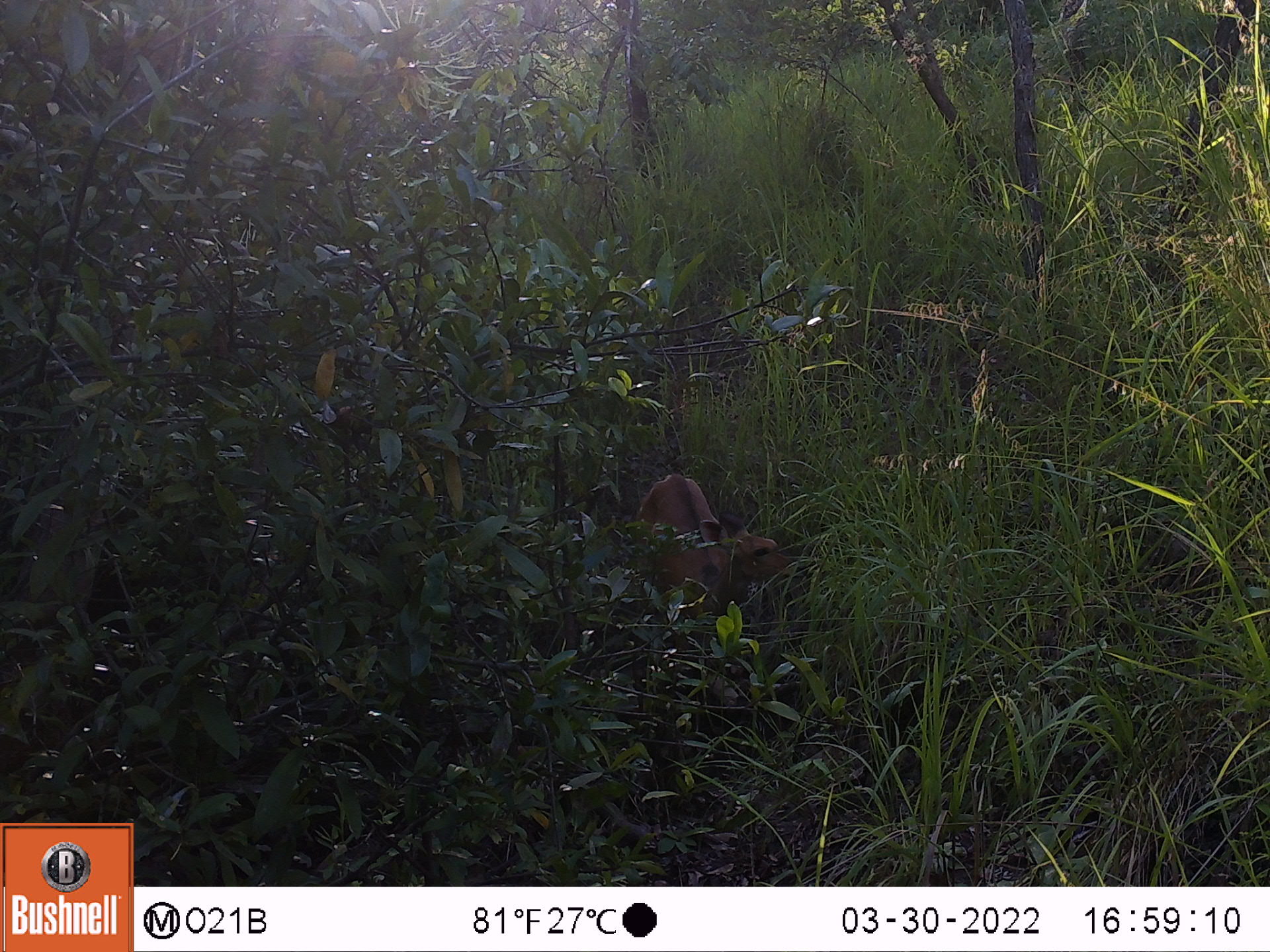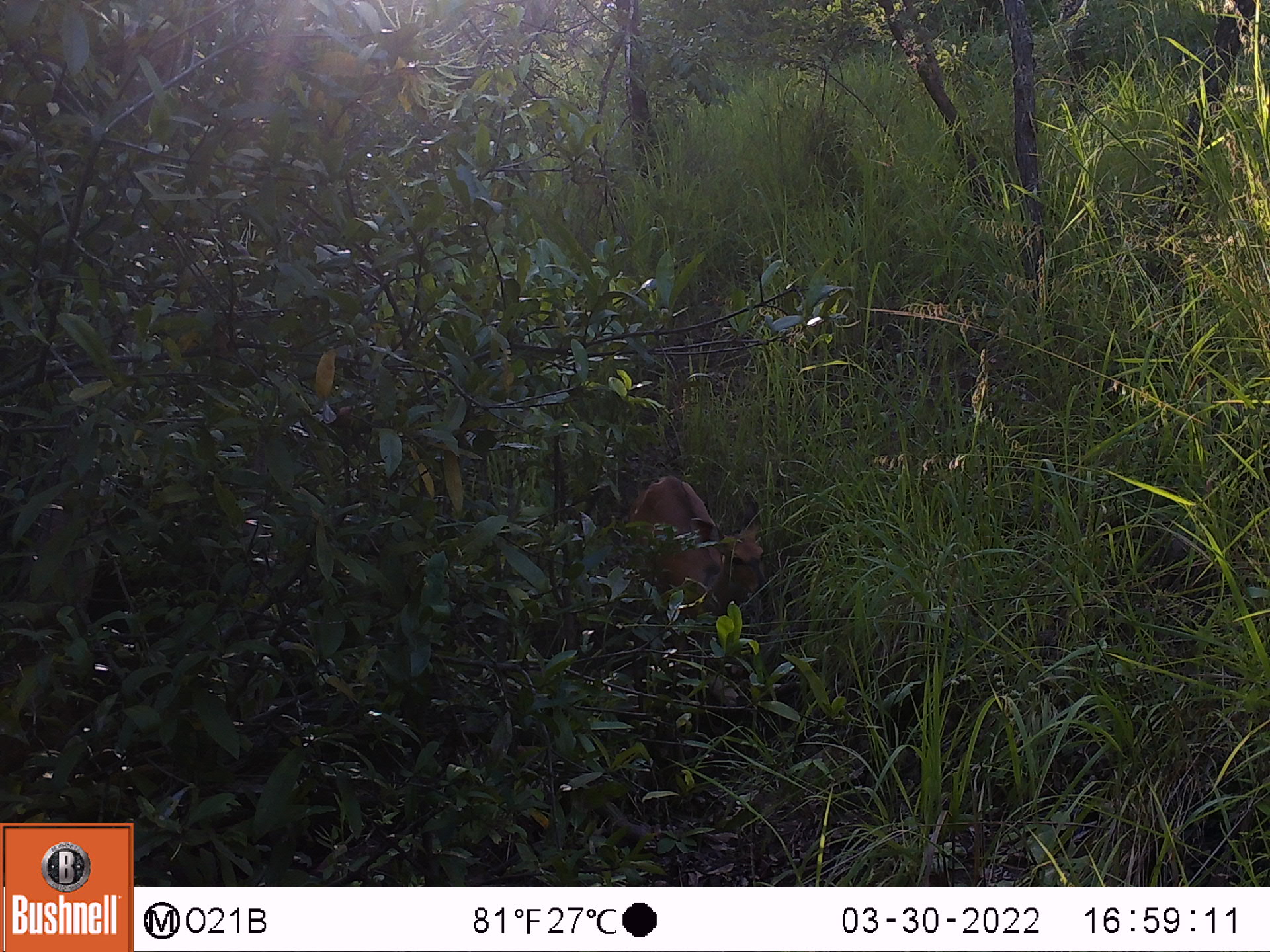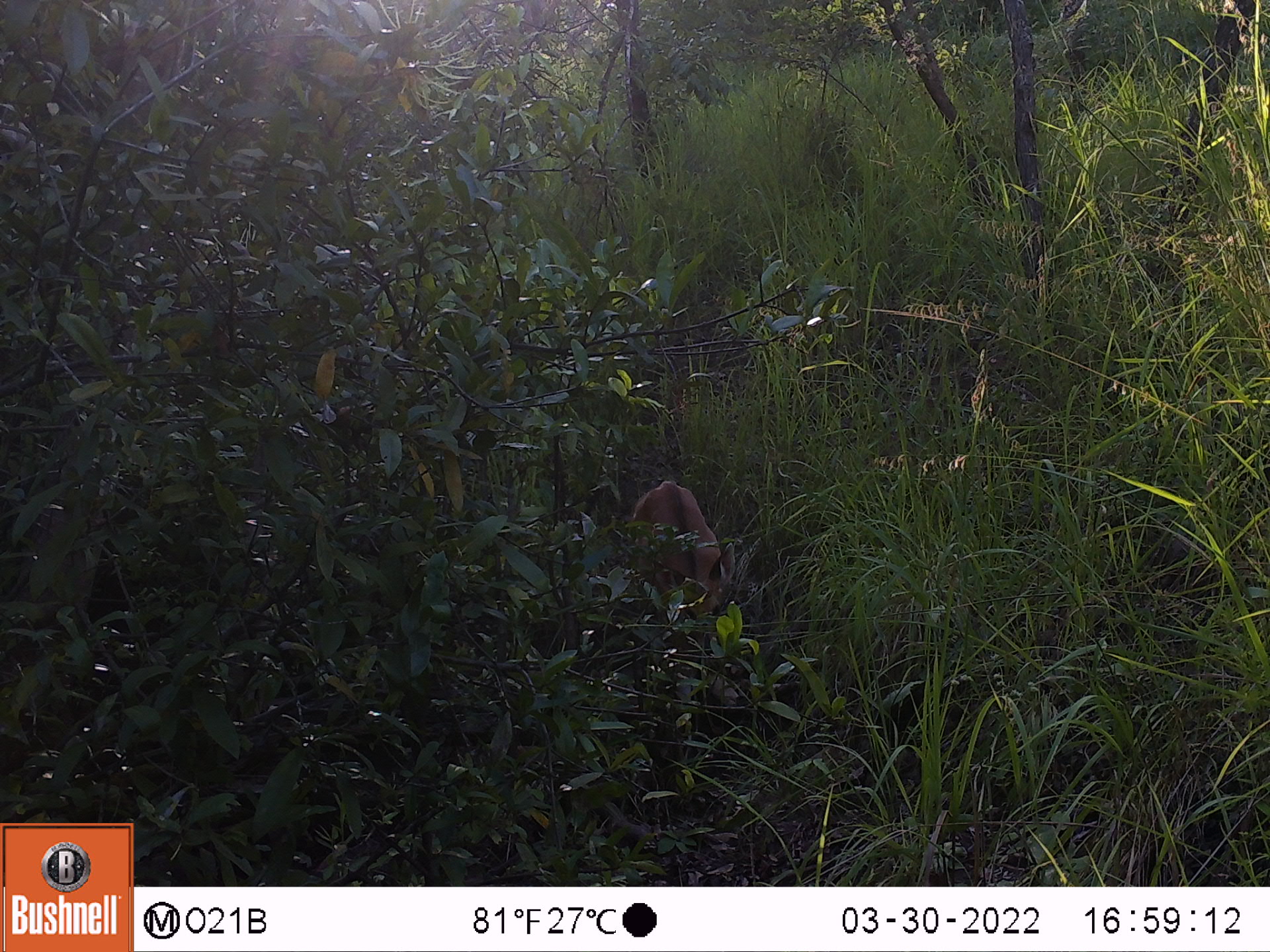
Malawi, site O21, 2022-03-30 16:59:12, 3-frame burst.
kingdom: Animalia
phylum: Chordata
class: Mammalia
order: Artiodactyla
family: Bovidae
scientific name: Antilopinae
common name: small antelope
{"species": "small antelope (Antilopinae)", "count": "1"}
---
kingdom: Animalia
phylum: Chordata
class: Mammalia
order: Artiodactyla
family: Bovidae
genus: Tragelaphus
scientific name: Tragelaphus sylvaticus sylvaticus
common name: cape bushbuck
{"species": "cape bushbuck (Tragelaphus sylvaticus sylvaticus)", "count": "1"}